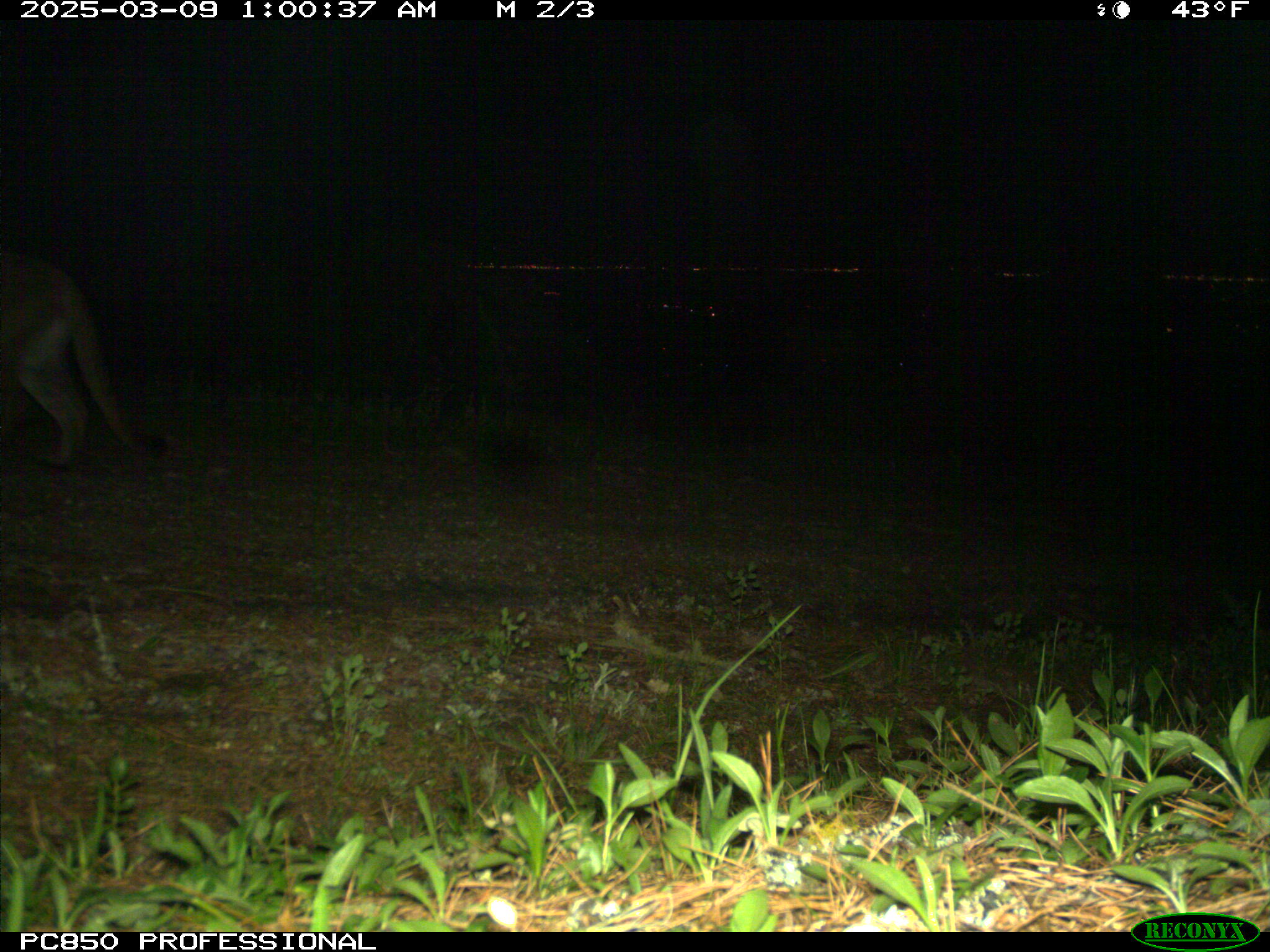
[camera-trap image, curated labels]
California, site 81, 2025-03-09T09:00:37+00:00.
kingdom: Animalia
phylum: Chordata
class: Mammalia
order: Carnivora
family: Felidae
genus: Puma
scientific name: Puma concolor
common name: puma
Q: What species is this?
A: Puma (Puma concolor).